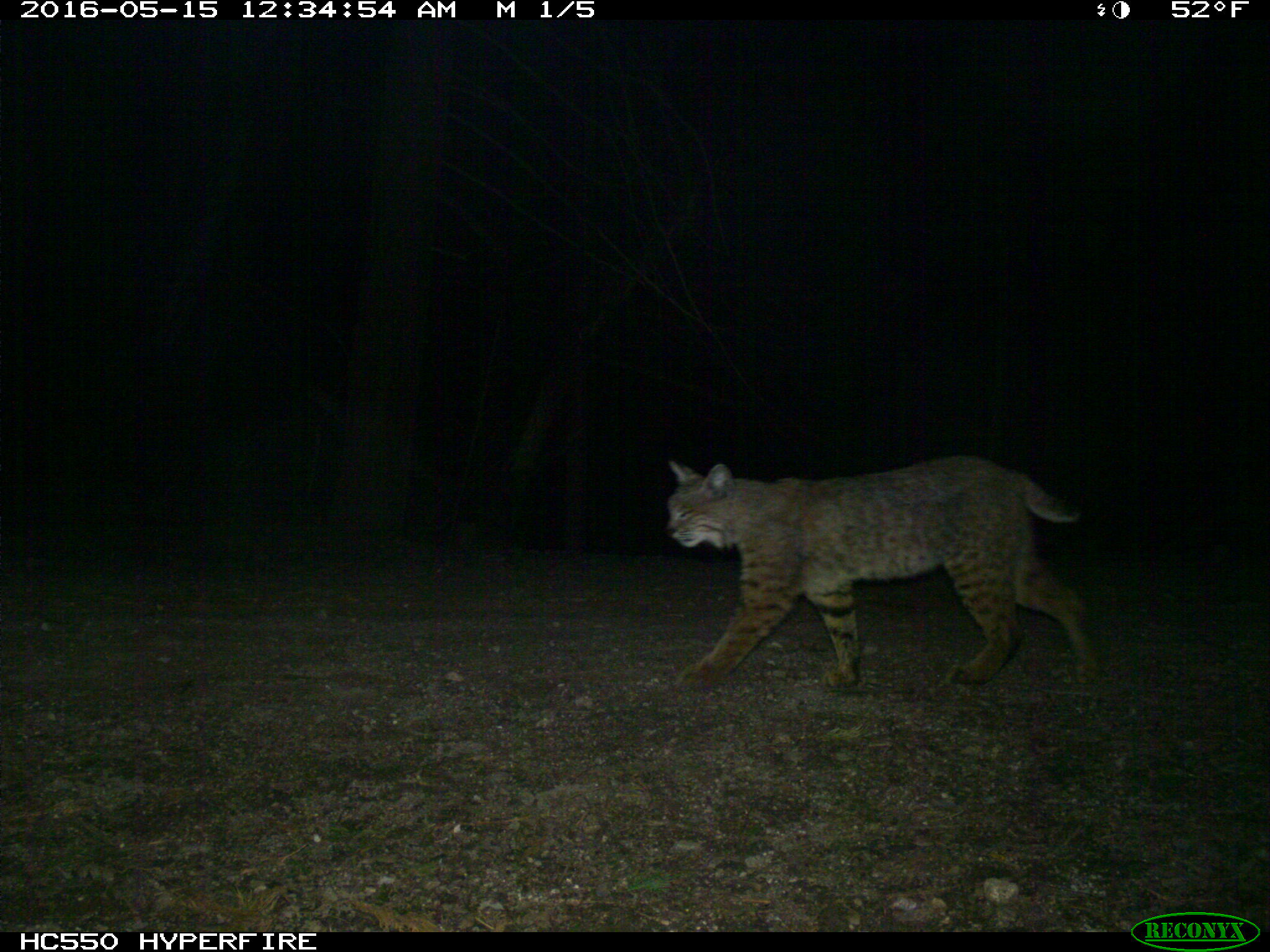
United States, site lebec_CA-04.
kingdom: Animalia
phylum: Chordata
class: Mammalia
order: Carnivora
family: Felidae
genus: Lynx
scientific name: Lynx rufus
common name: bobcat